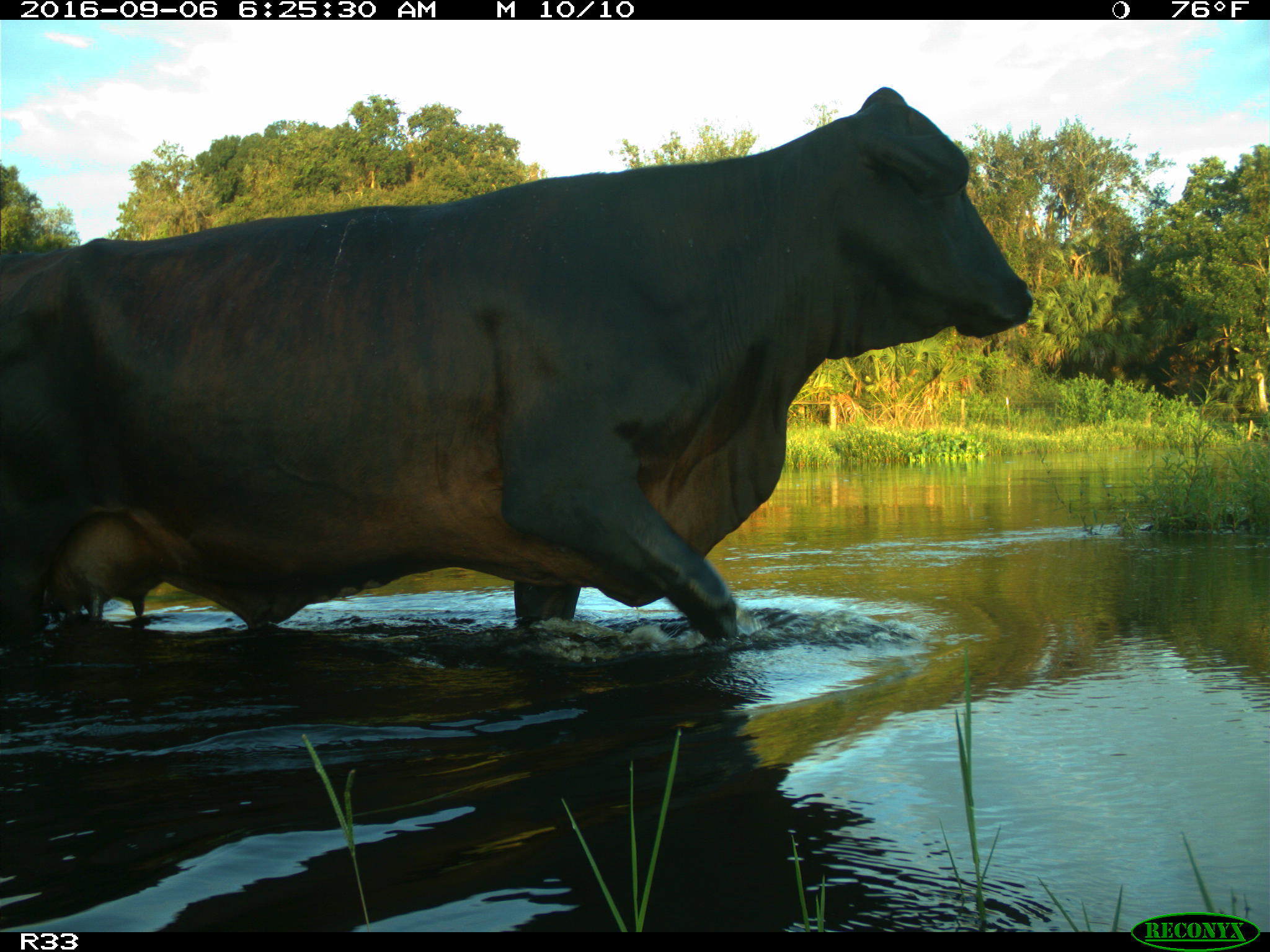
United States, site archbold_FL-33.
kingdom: Animalia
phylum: Chordata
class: Mammalia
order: Artiodactyla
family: Bovidae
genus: Bos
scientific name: Bos taurus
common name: domestic cow